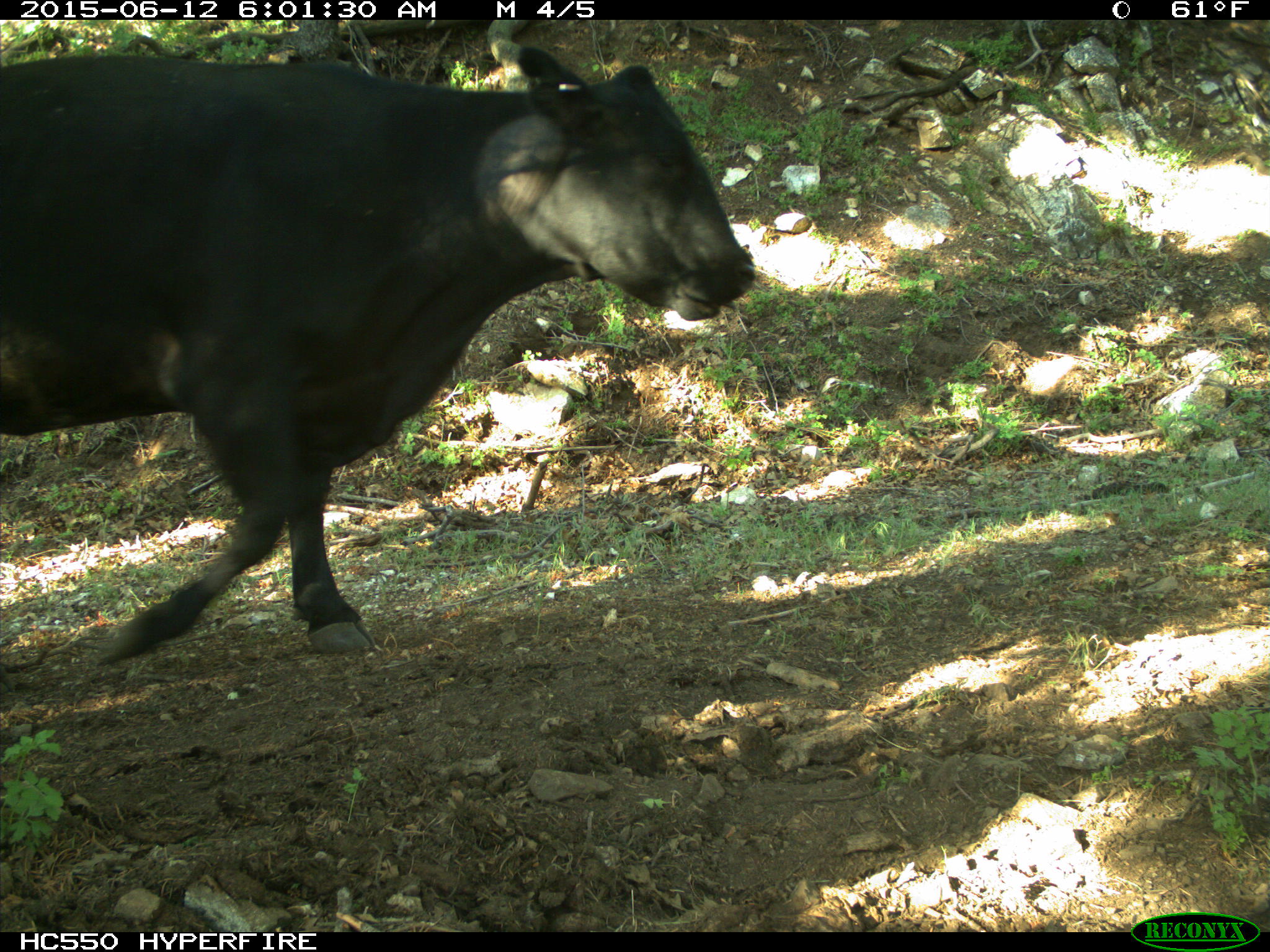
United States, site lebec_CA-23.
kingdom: Animalia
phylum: Chordata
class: Mammalia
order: Artiodactyla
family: Bovidae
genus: Bos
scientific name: Bos taurus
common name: domestic cow